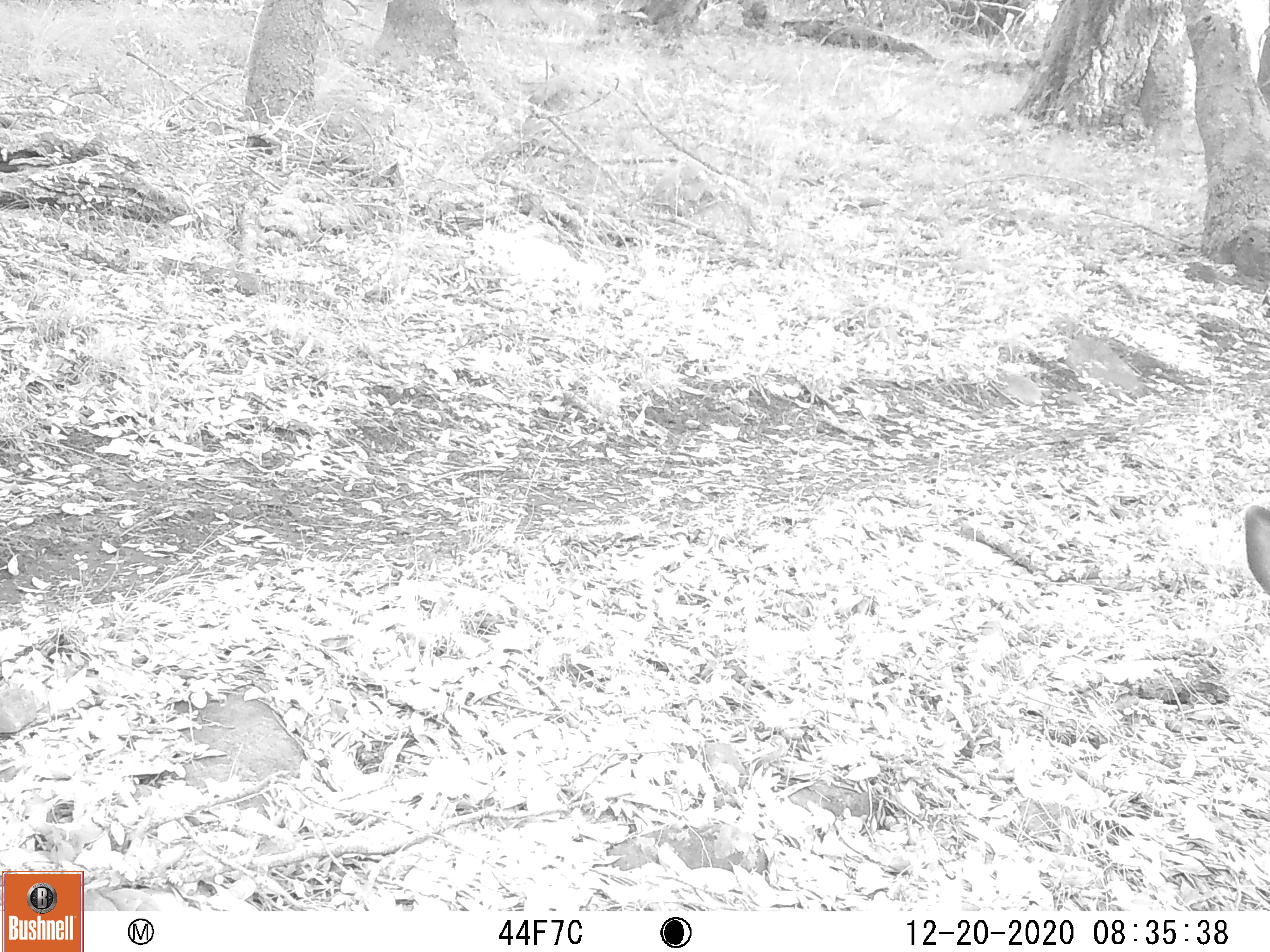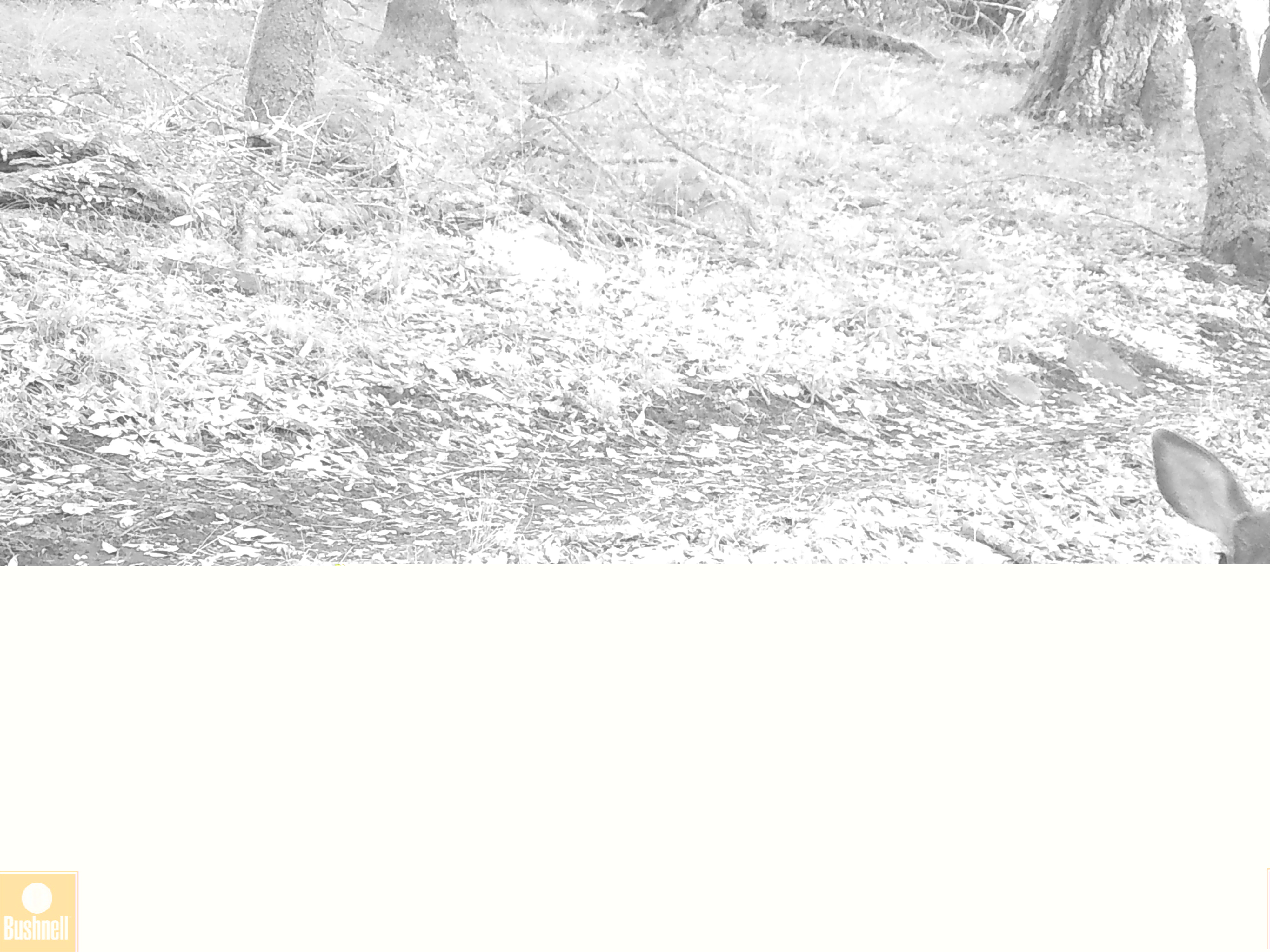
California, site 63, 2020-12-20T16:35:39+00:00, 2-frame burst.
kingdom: Animalia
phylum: Chordata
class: Mammalia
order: Artiodactyla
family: Cervidae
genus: Odocoileus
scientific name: Odocoileus hemionus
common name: mule deer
Mule deer (Odocoileus hemionus).